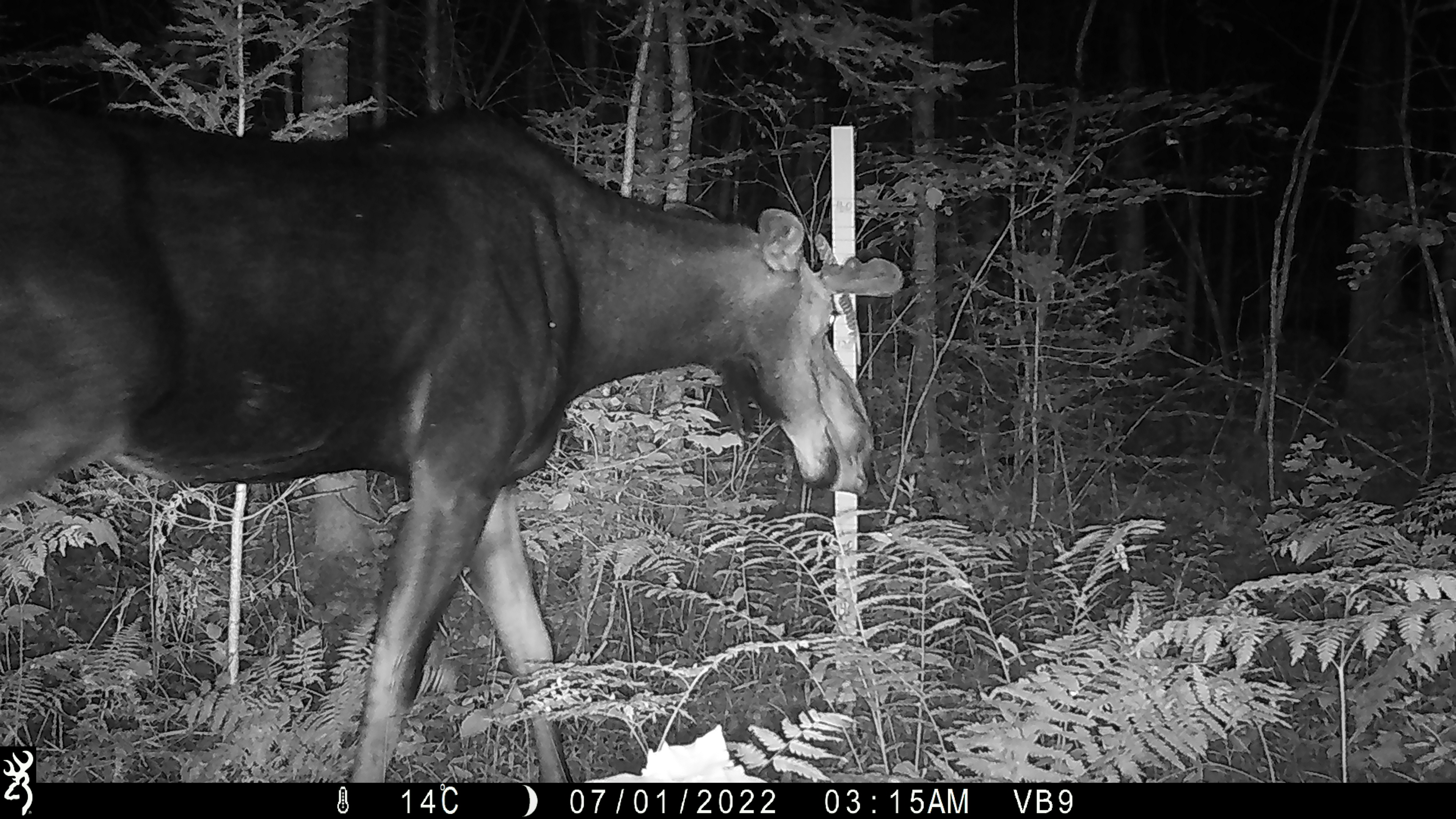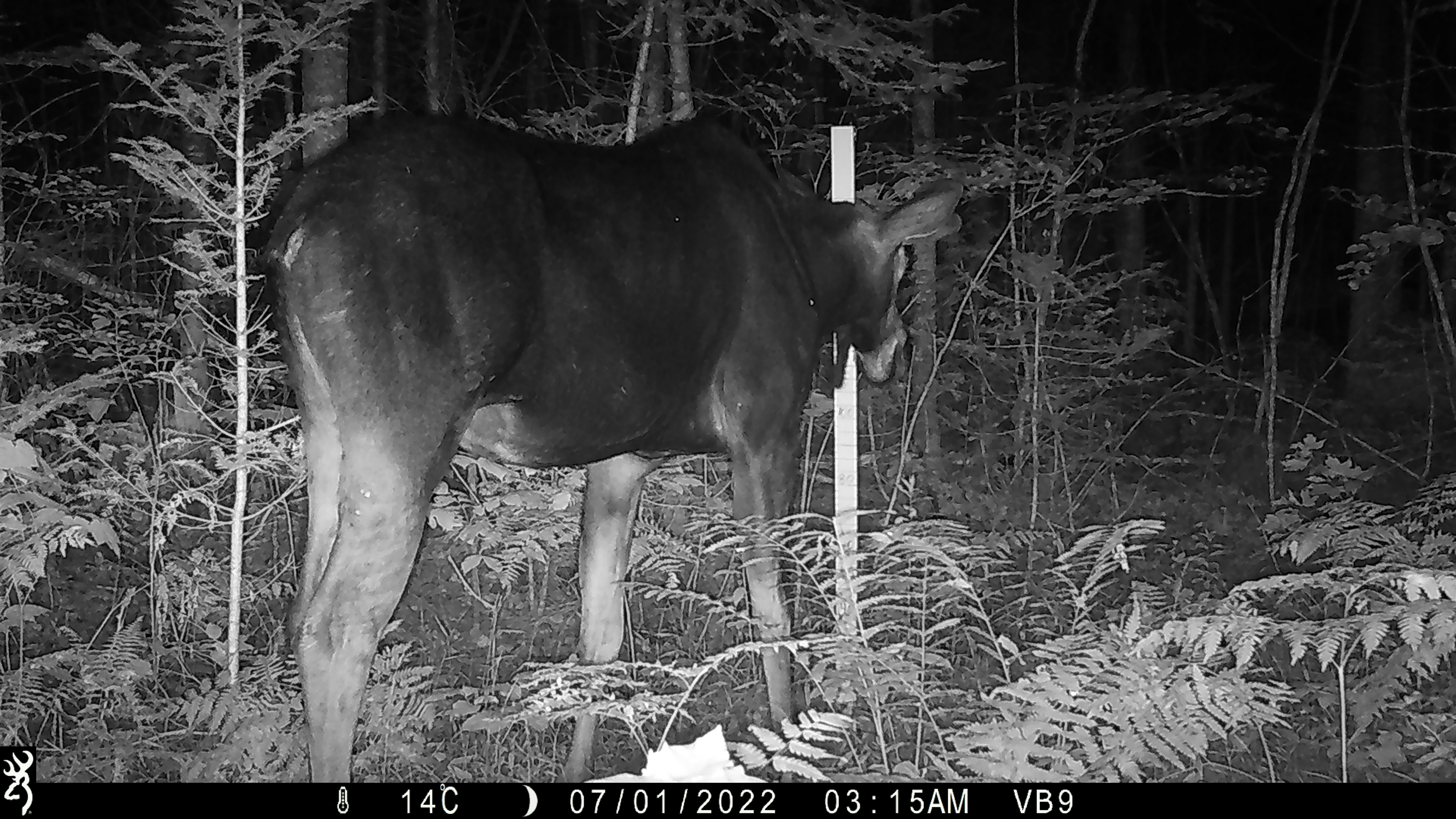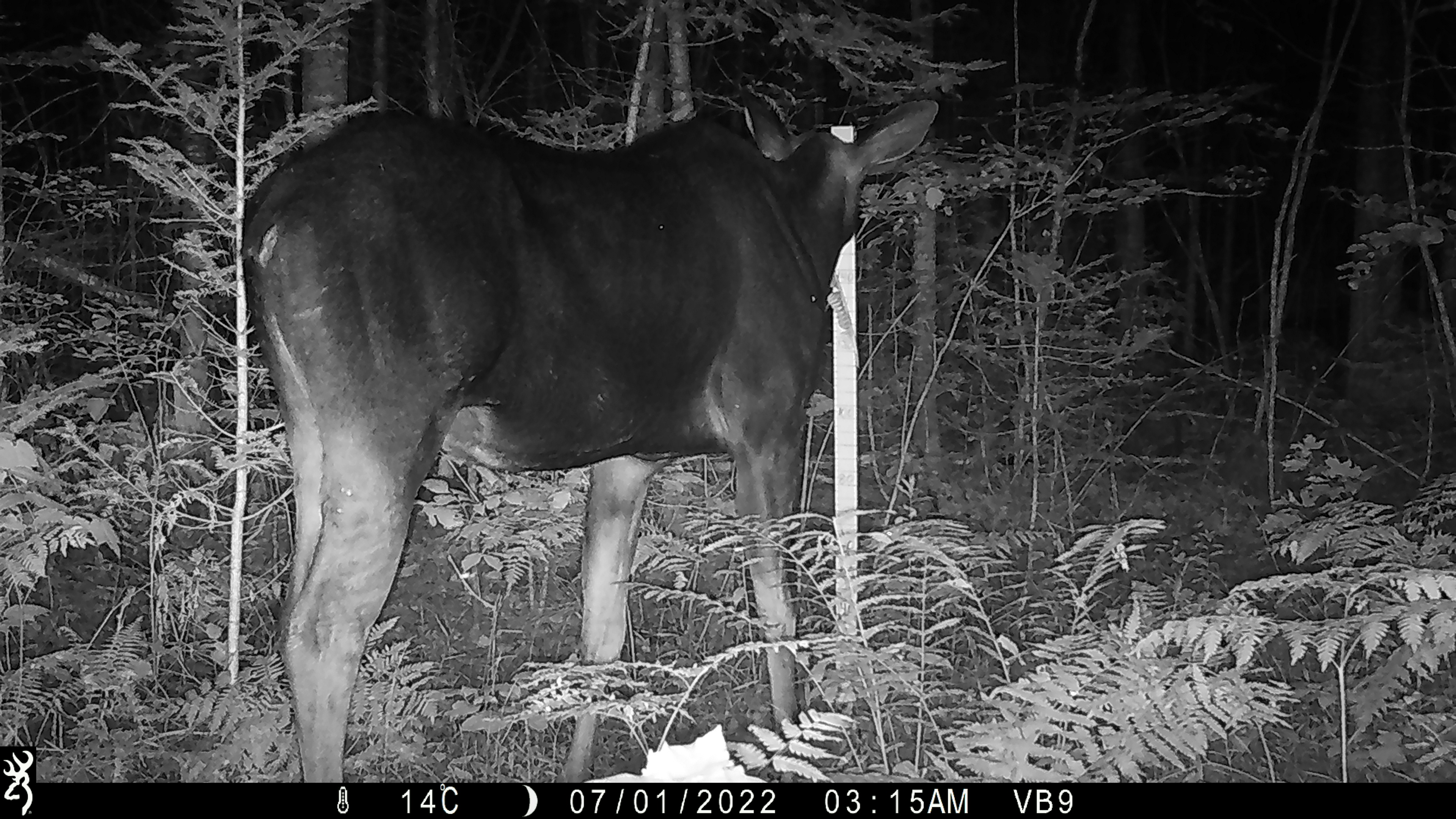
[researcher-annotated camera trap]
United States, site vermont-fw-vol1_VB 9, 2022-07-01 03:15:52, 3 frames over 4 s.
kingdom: Animalia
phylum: Chordata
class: Mammalia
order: Artiodactyla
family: Cervidae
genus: Alces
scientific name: Alces alces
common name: moose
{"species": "moose (Alces alces)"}